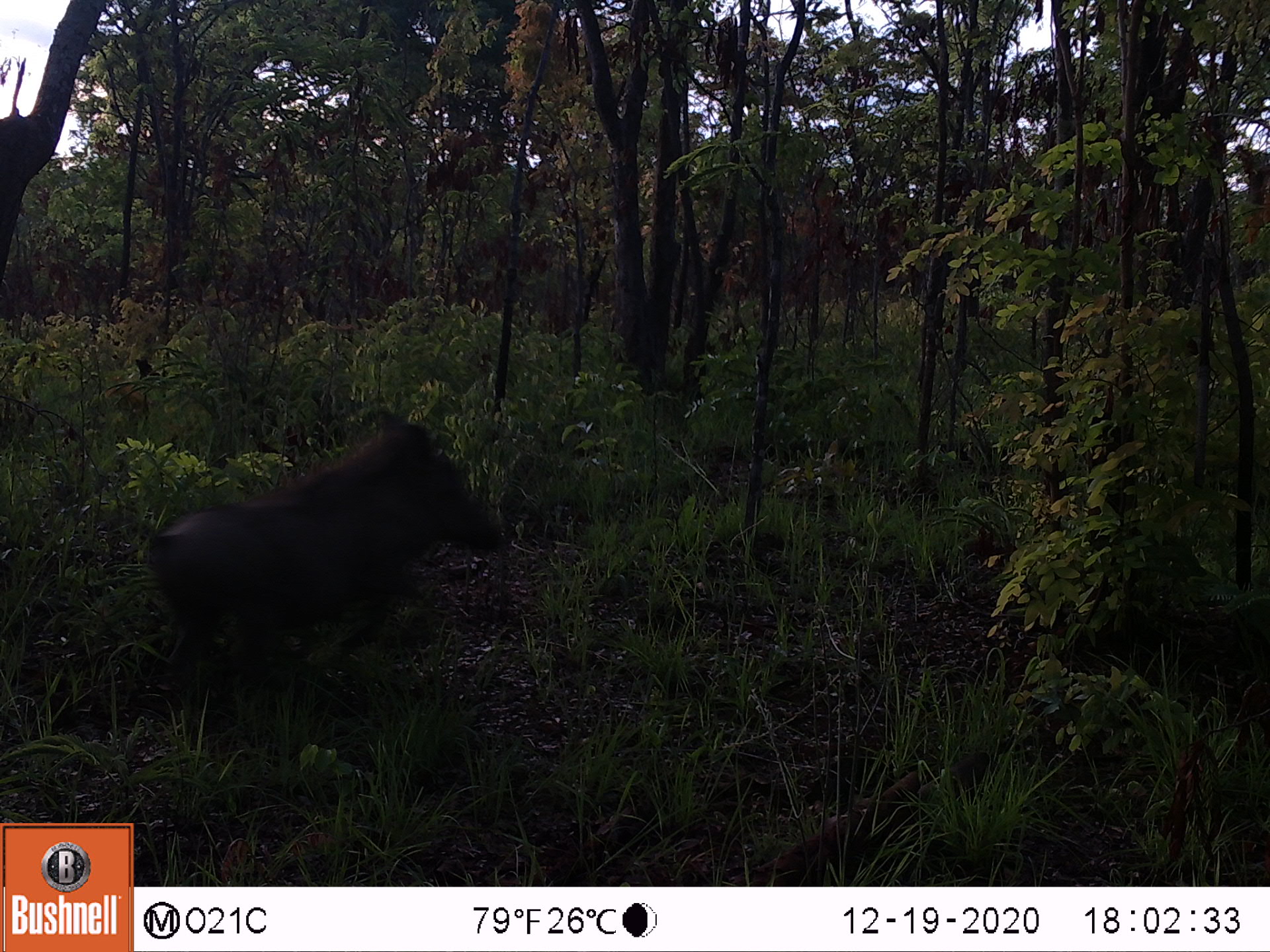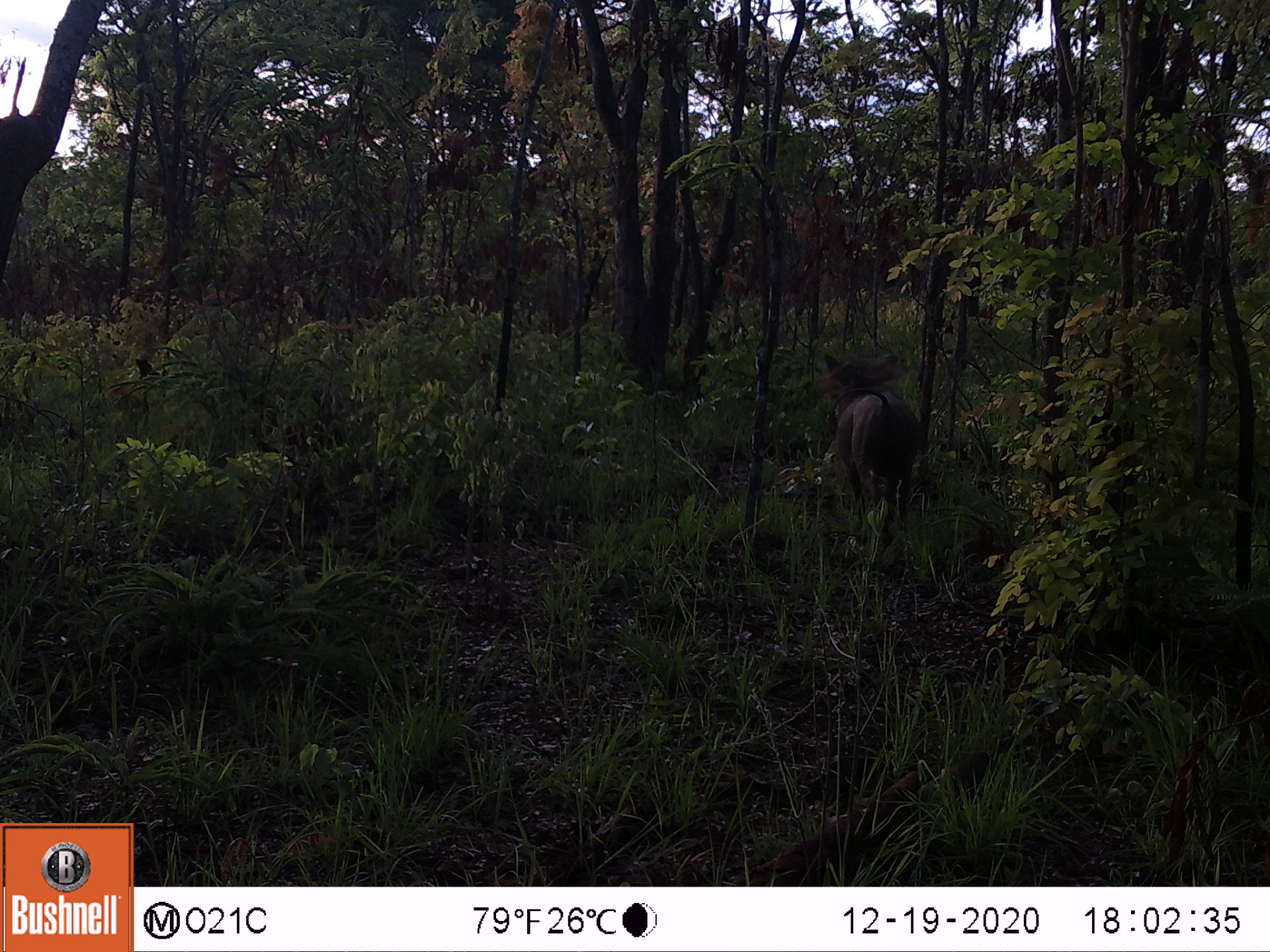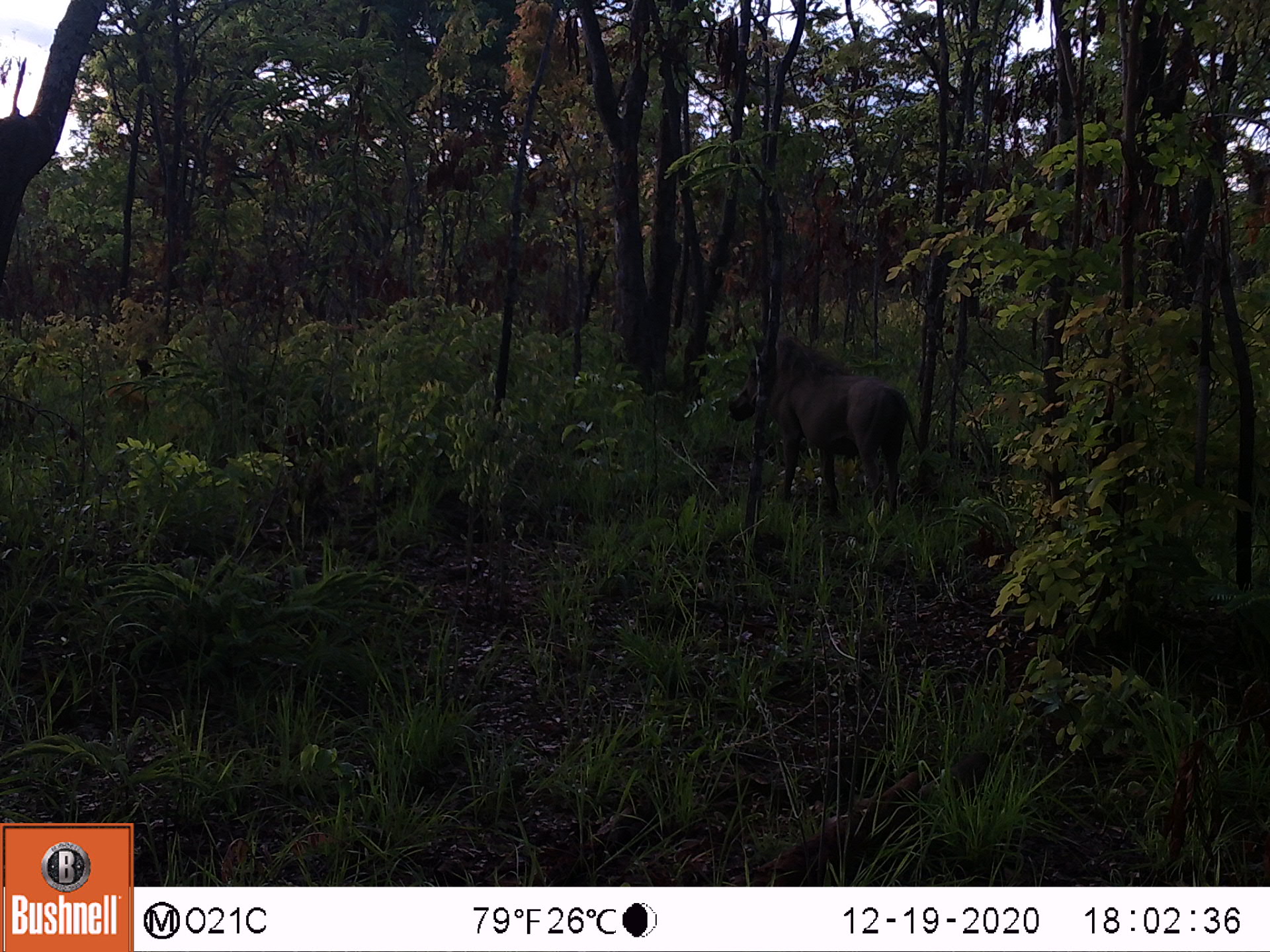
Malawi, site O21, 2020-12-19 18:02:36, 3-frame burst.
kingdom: Animalia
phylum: Chordata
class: Mammalia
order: Artiodactyla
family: Suidae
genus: Phacochoerus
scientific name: Phacochoerus africanus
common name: common warthog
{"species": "common warthog (Phacochoerus africanus)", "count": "1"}